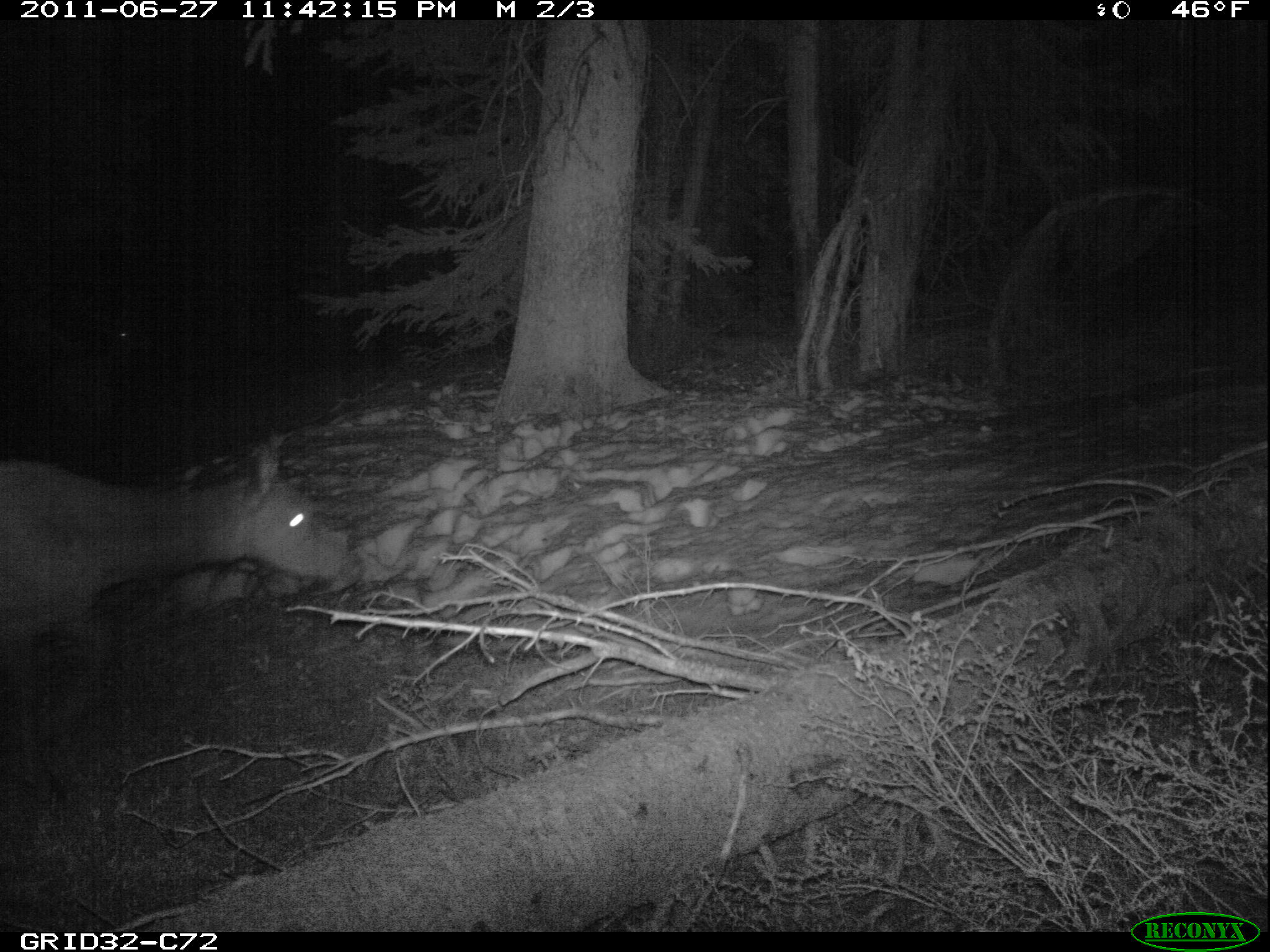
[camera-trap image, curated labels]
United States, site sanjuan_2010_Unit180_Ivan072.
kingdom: Animalia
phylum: Chordata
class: Mammalia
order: Artiodactyla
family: Cervidae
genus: Cervus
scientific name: Cervus elaphus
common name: red deer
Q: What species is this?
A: Cervus elaphus (red deer).